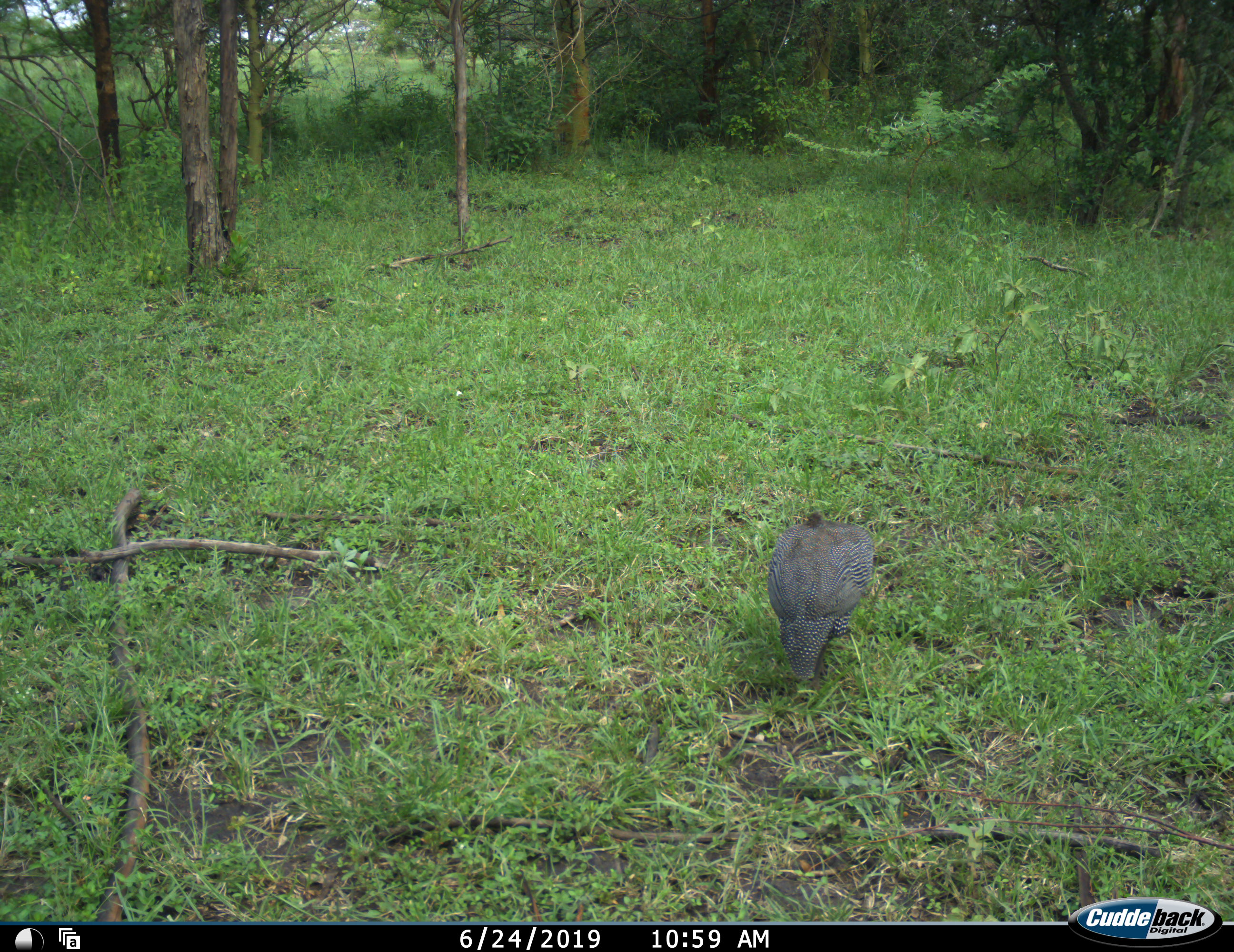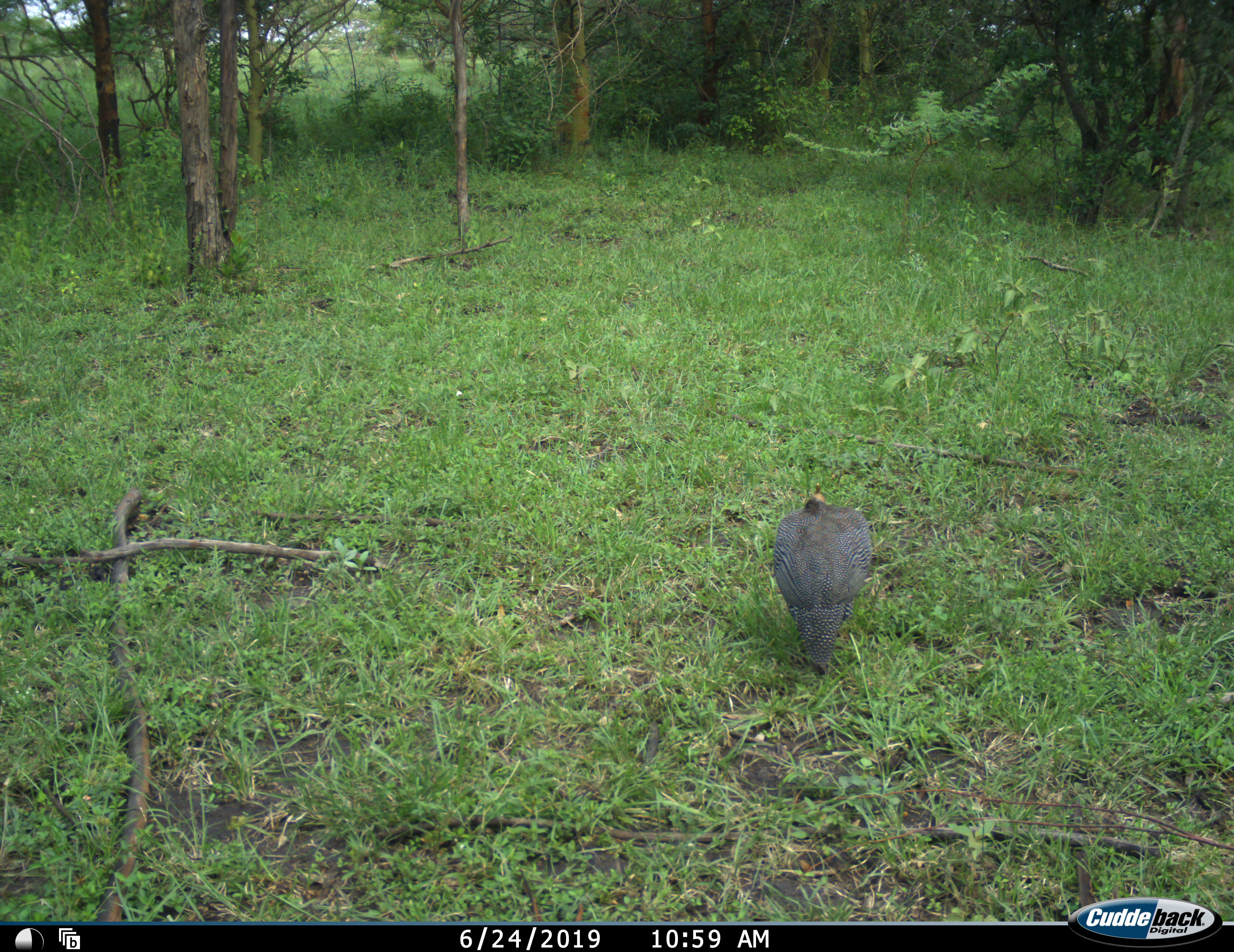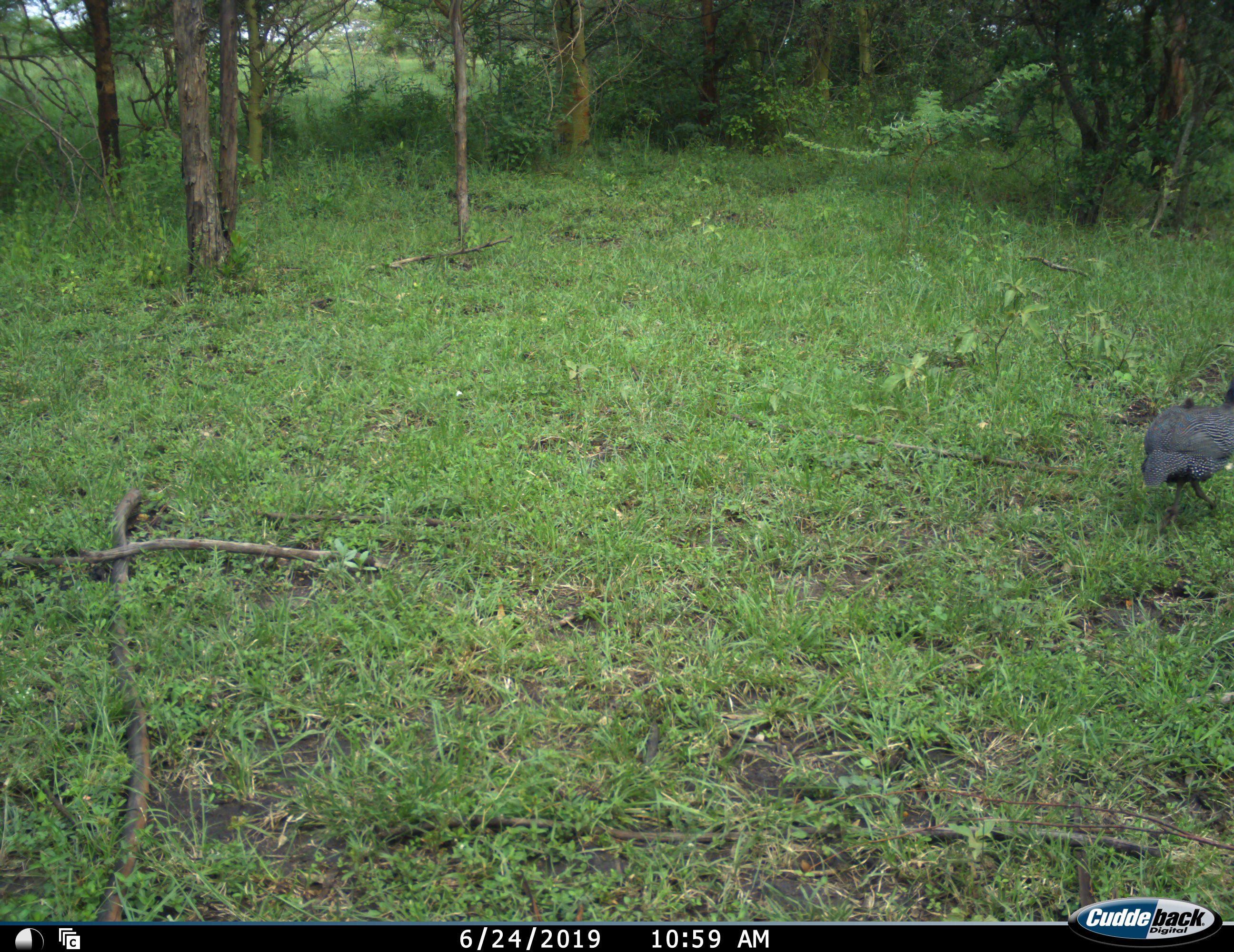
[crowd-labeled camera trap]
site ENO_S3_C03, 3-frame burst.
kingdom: Animalia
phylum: Chordata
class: Aves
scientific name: Aves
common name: bird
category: birdother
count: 1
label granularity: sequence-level